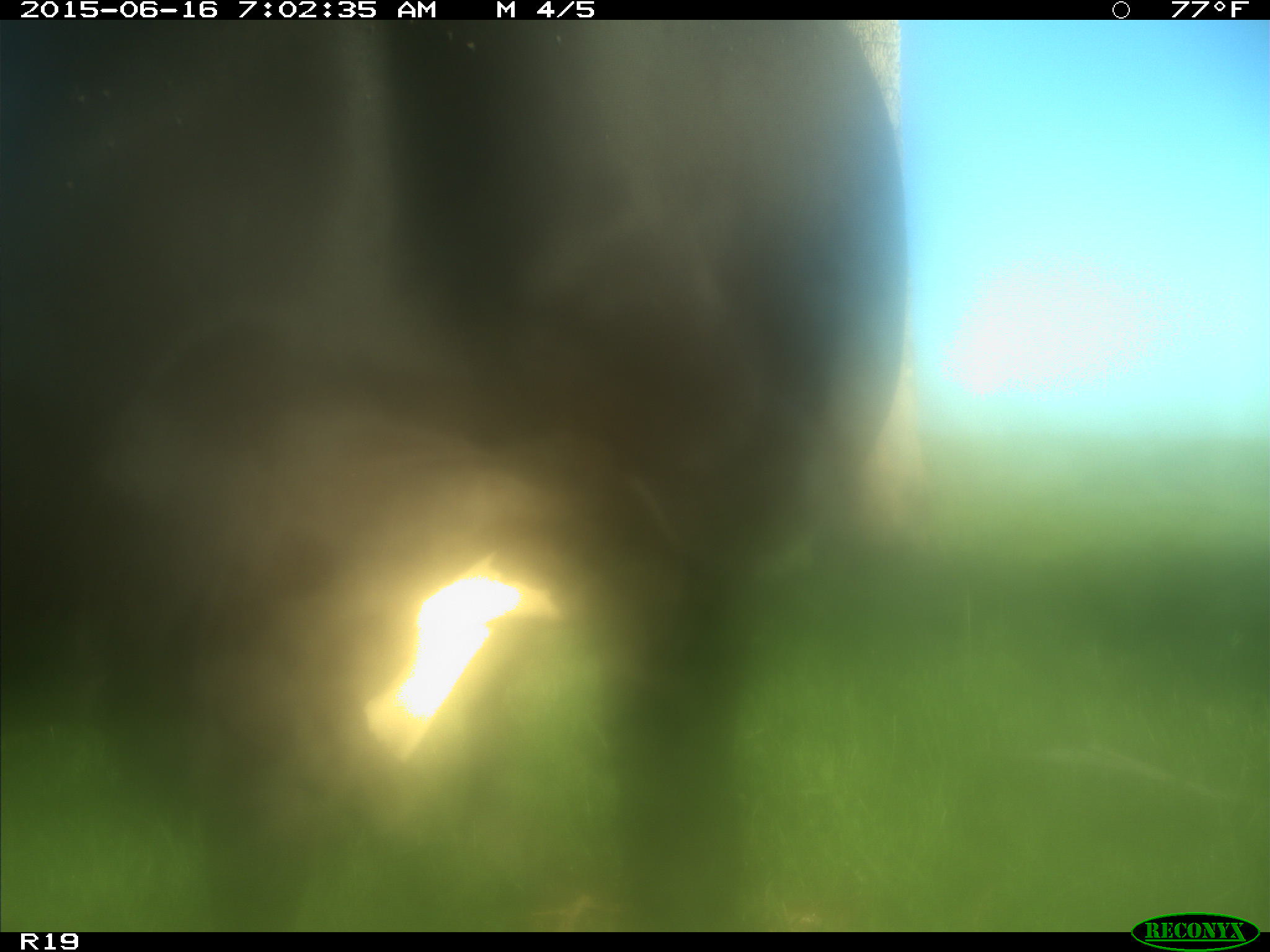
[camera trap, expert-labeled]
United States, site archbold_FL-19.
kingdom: Animalia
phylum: Chordata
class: Mammalia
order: Artiodactyla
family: Bovidae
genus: Bos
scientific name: Bos taurus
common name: domestic cow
Bos taurus (domestic cow).